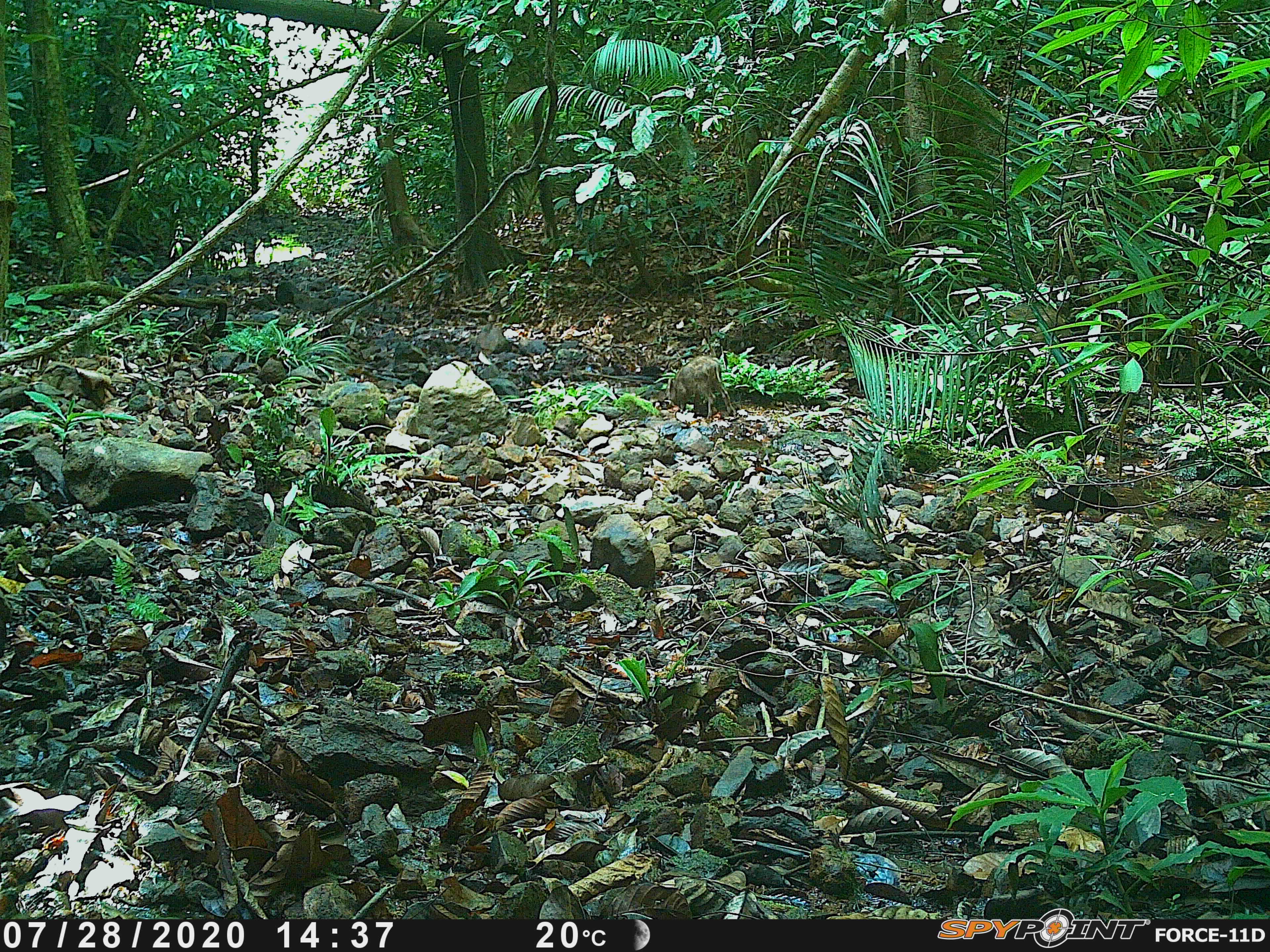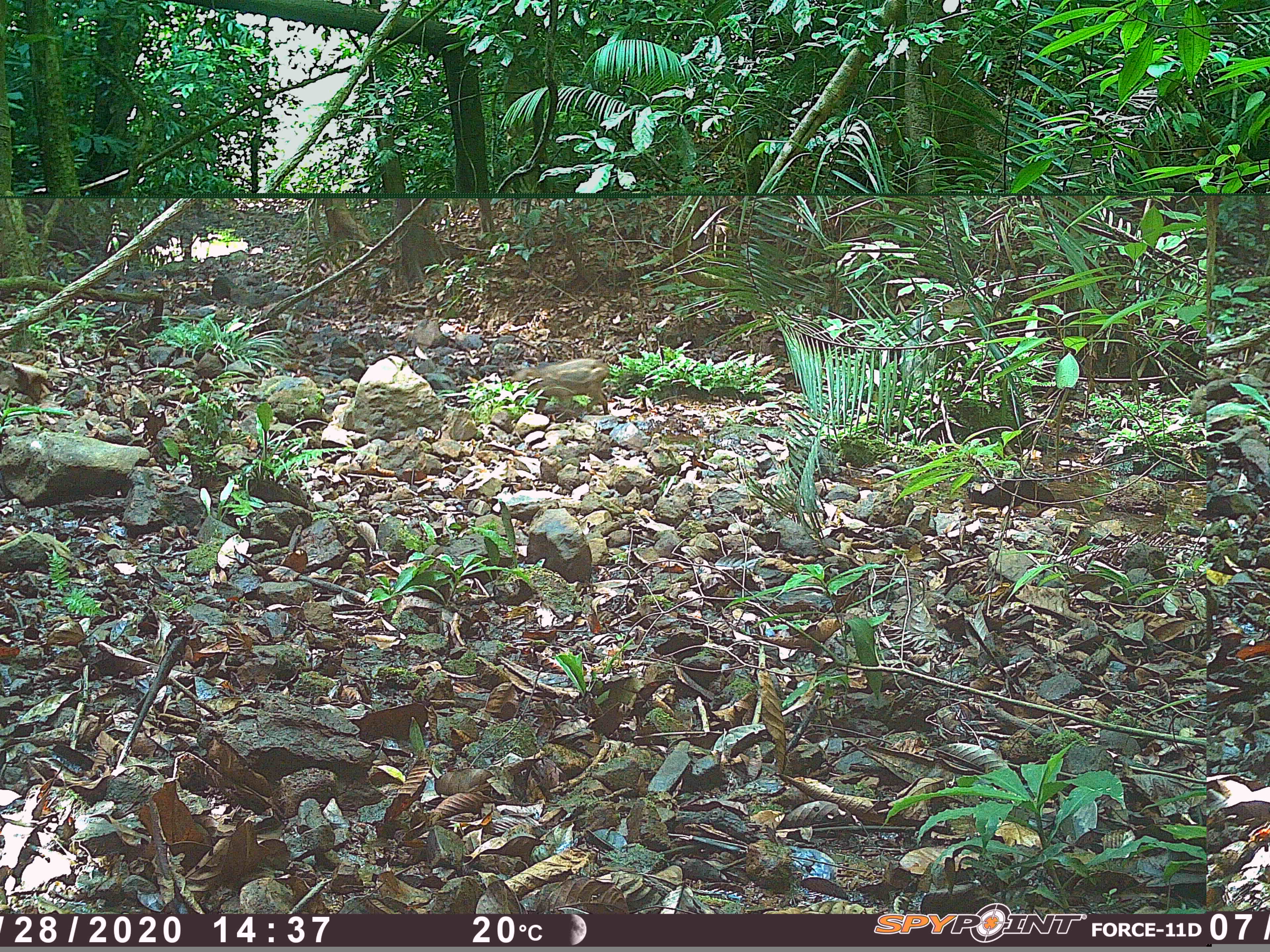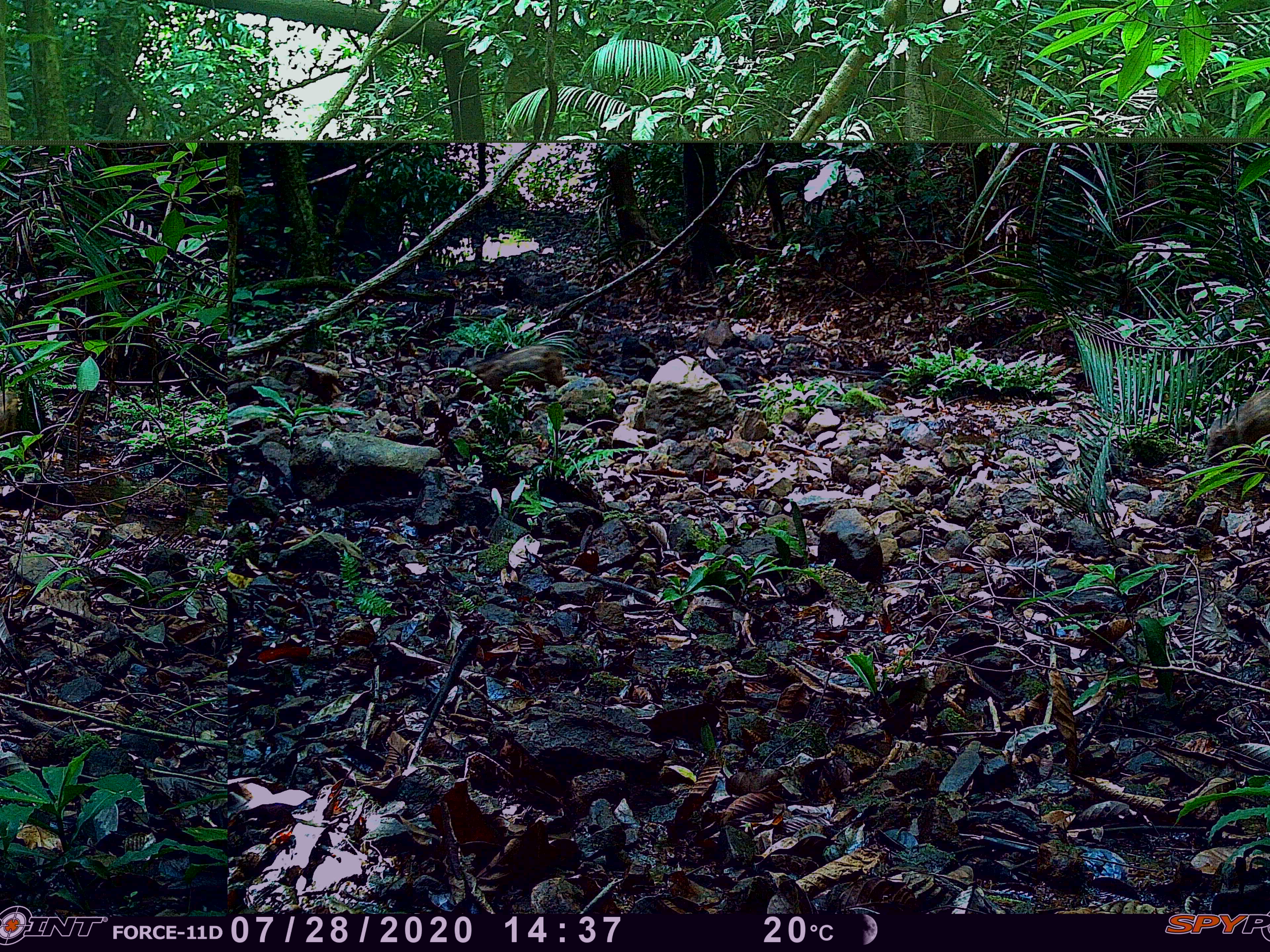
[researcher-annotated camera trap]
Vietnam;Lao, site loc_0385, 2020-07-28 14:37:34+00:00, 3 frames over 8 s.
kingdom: Animalia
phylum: Chordata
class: Mammalia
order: Artiodactyla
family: Suidae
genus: Sus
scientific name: Sus scrofa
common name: eurasian wild pig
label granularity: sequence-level